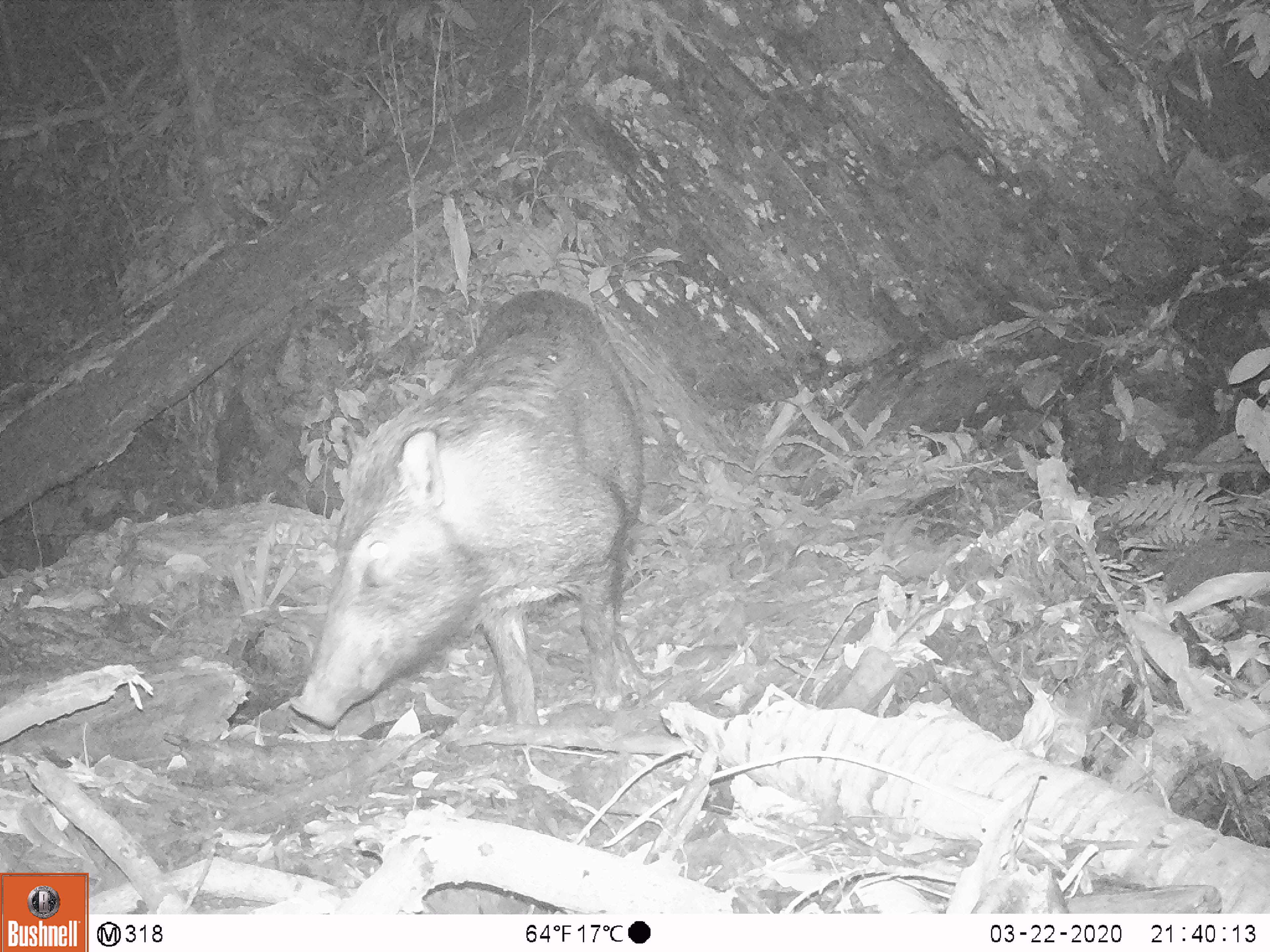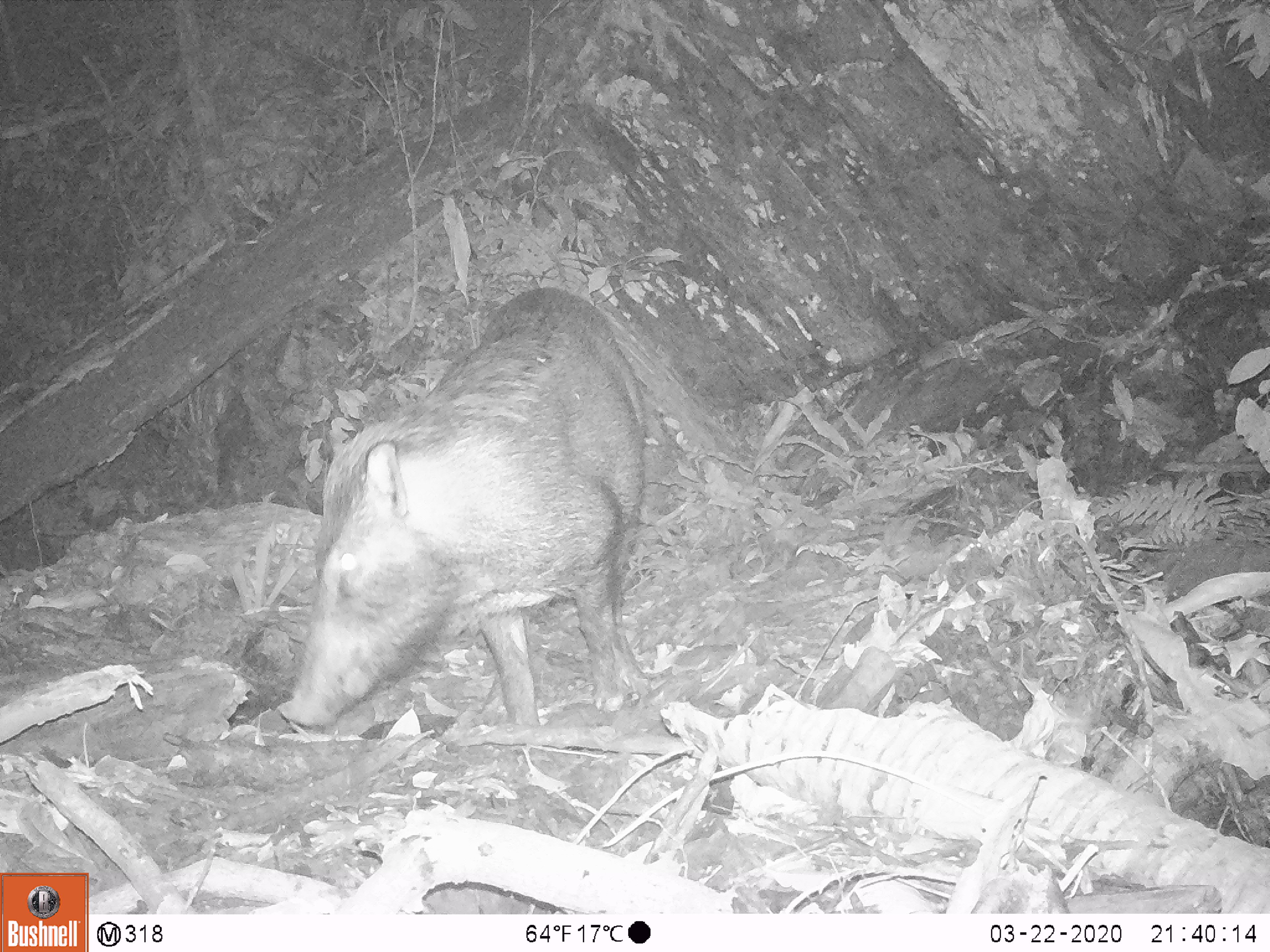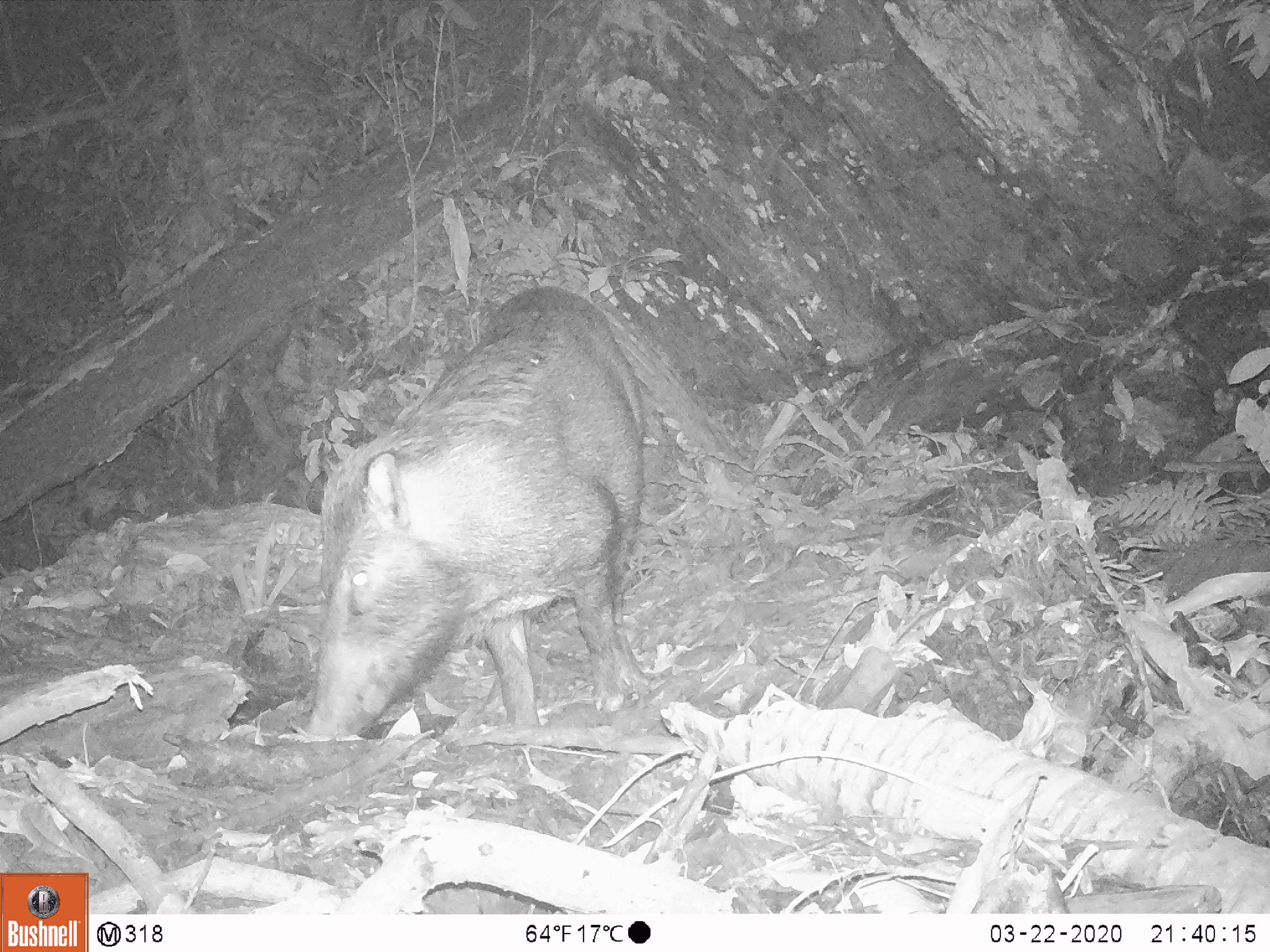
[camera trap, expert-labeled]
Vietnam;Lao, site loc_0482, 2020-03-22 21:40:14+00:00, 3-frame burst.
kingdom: Animalia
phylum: Chordata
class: Mammalia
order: Artiodactyla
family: Suidae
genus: Sus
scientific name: Sus scrofa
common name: eurasian wild pig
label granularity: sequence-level